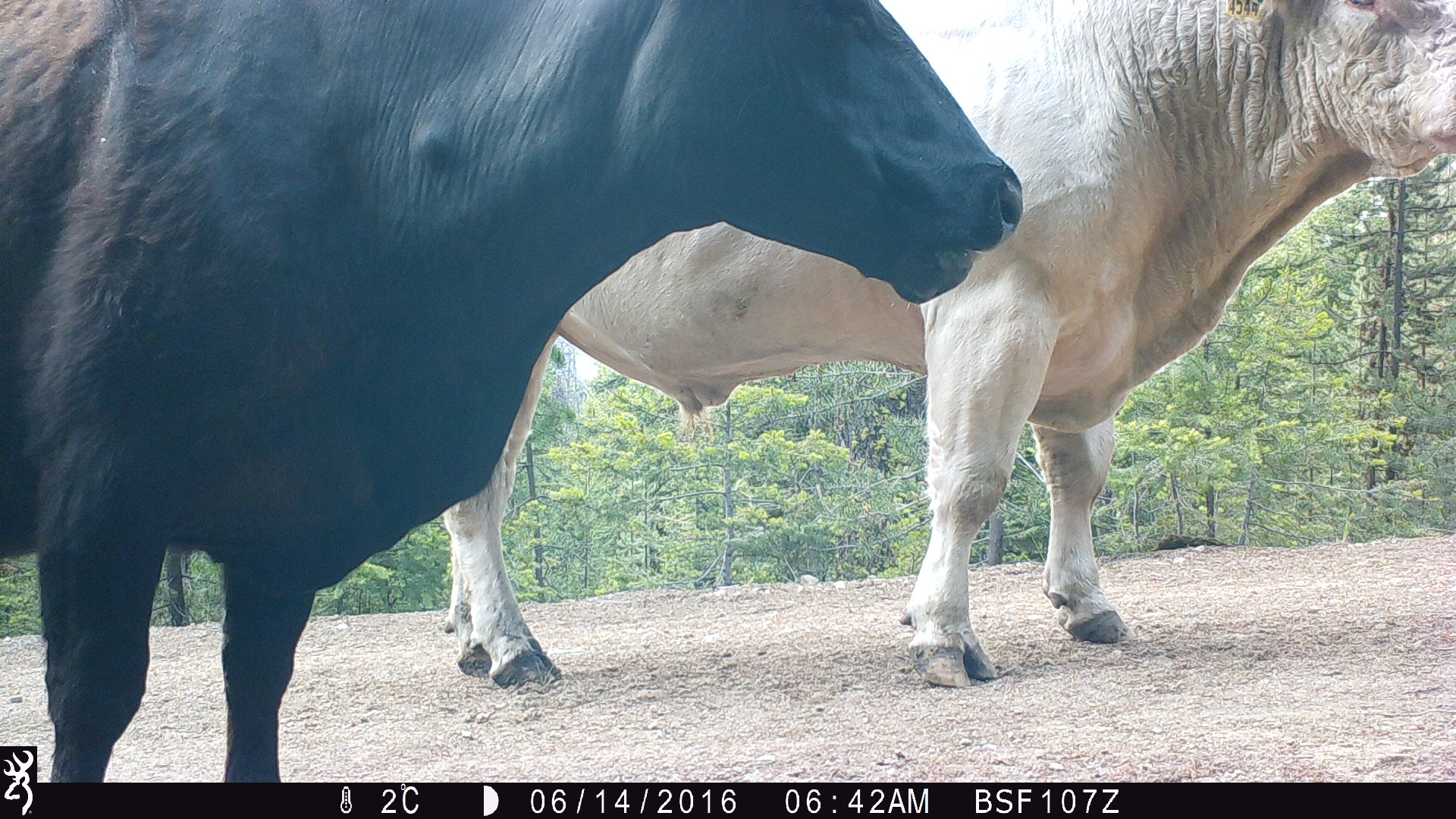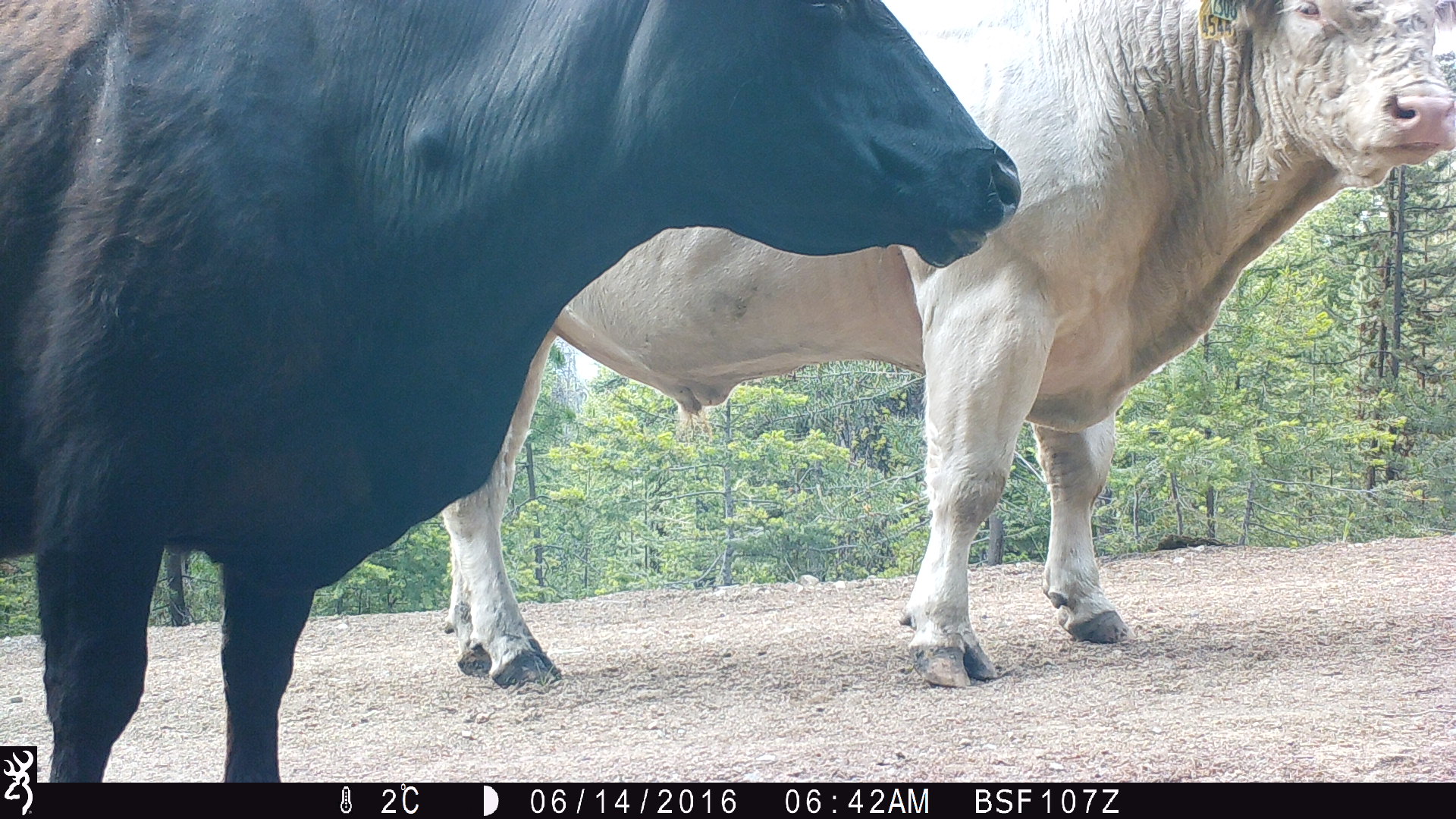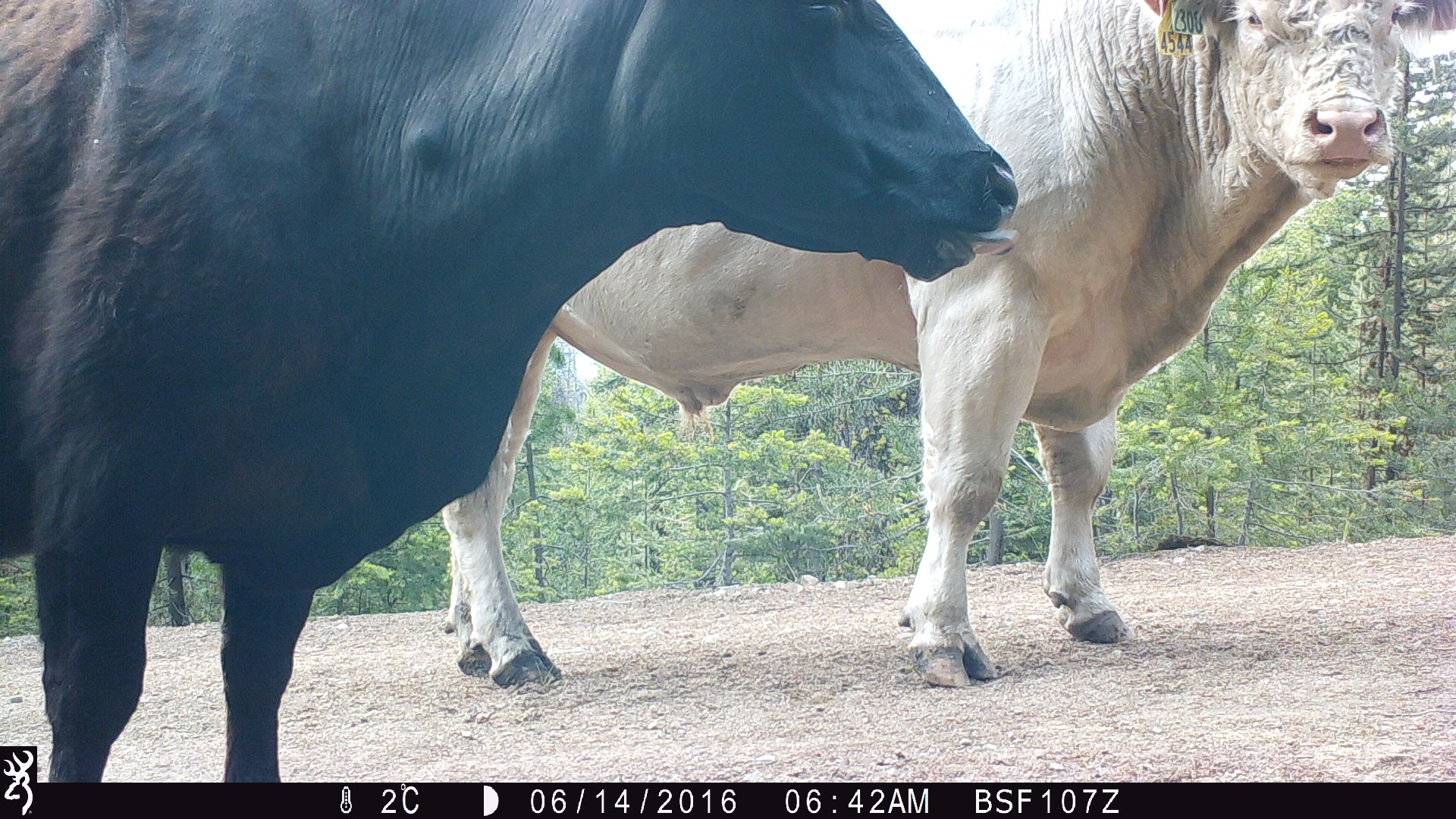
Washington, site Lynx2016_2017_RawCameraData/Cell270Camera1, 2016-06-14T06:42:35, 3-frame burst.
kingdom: Animalia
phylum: Chordata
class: Mammalia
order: Artiodactyla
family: Bovidae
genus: Bos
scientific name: Bos taurus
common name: domestic cattle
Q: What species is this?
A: Domestic cattle (Bos taurus).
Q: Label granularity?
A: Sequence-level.